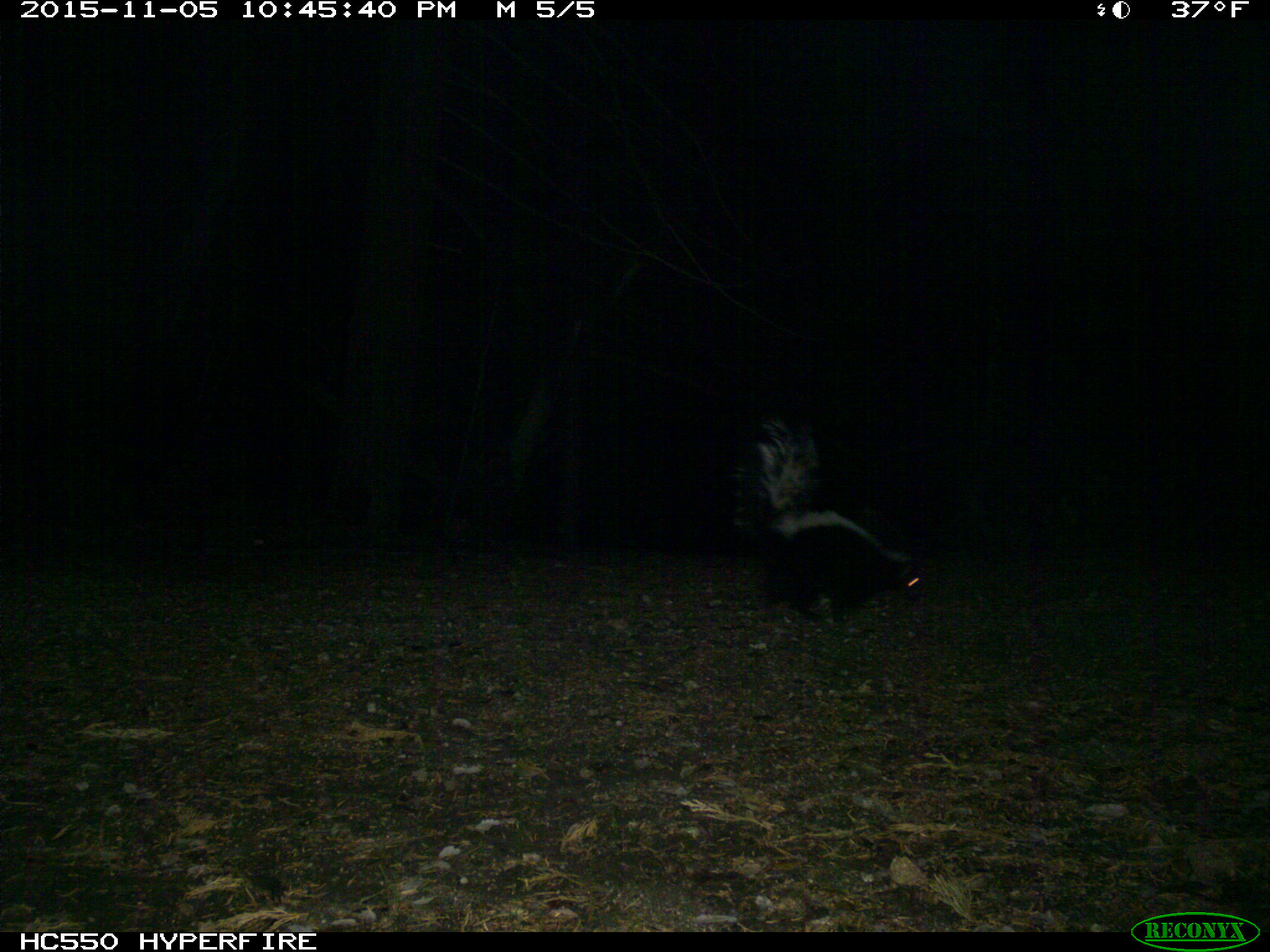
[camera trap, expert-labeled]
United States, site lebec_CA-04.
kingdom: Animalia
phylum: Chordata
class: Mammalia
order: Carnivora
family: Mephitidae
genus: Mephitis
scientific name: Mephitis mephitis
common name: striped skunk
Mephitis mephitis (striped skunk).